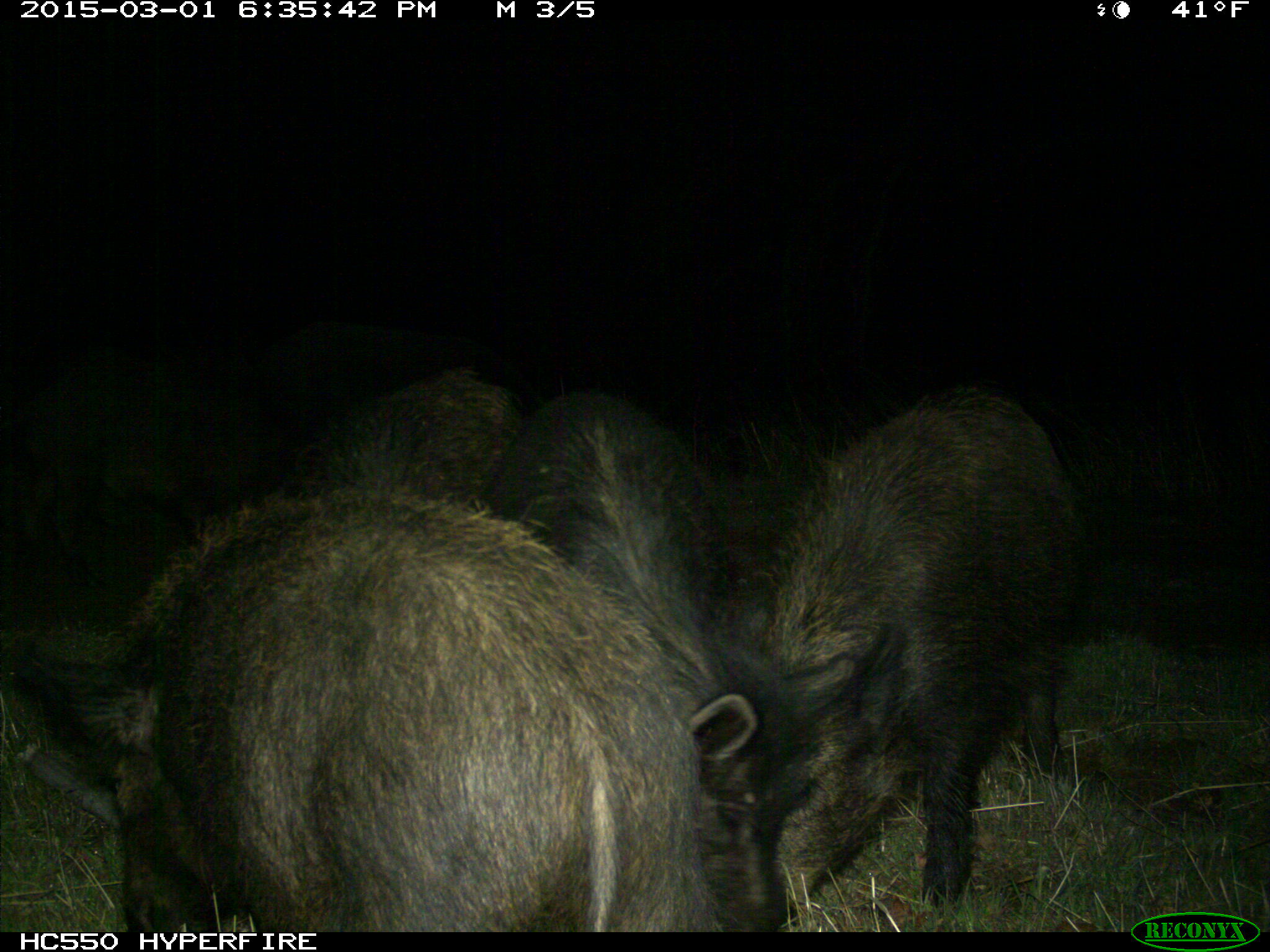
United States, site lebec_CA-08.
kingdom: Animalia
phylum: Chordata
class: Mammalia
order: Artiodactyla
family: Suidae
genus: Sus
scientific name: Sus scrofa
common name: wild boar